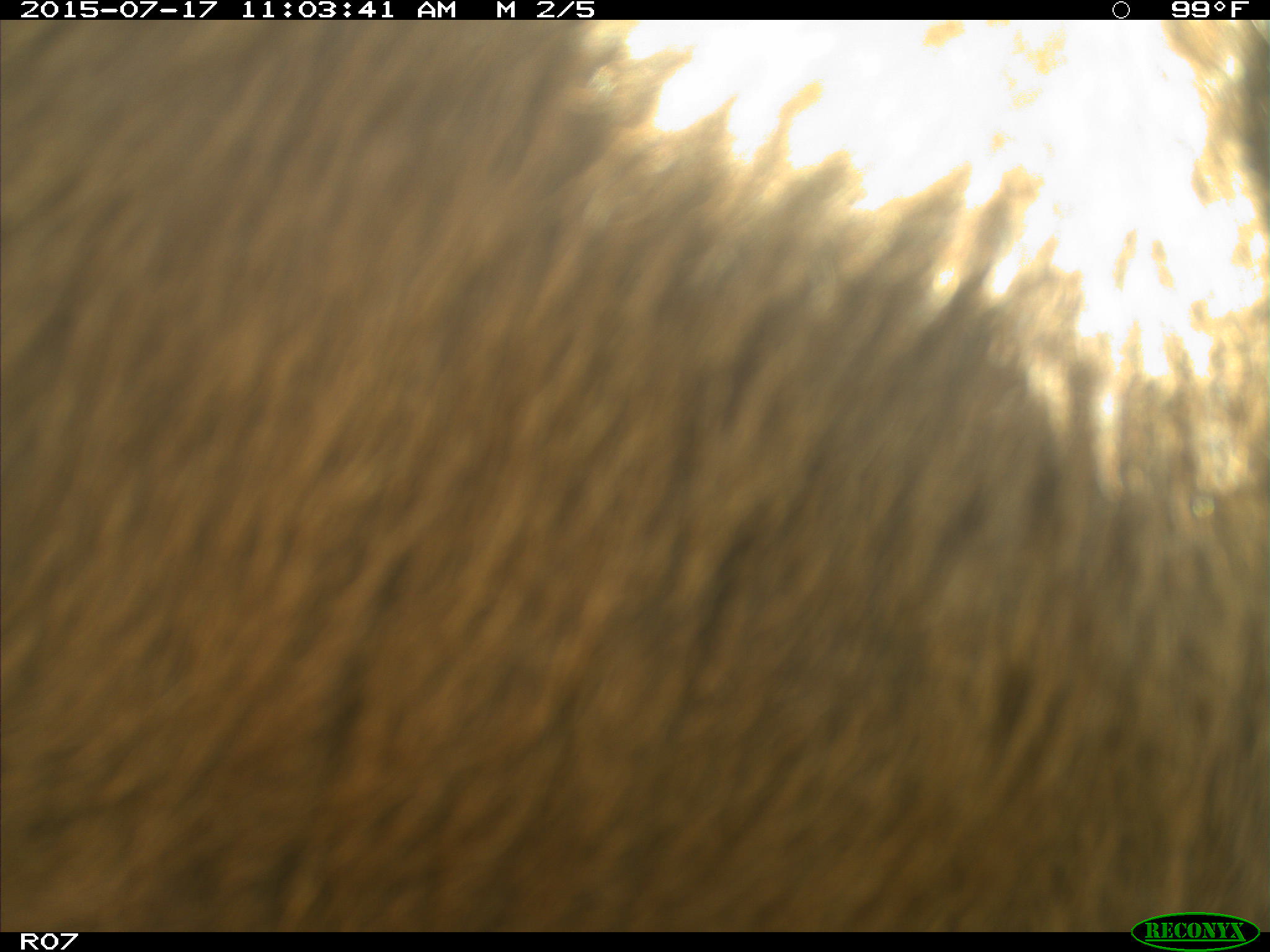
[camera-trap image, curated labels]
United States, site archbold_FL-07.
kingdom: Animalia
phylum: Chordata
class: Mammalia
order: Artiodactyla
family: Bovidae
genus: Bos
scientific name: Bos taurus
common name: domestic cow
Bos taurus (domestic cow).